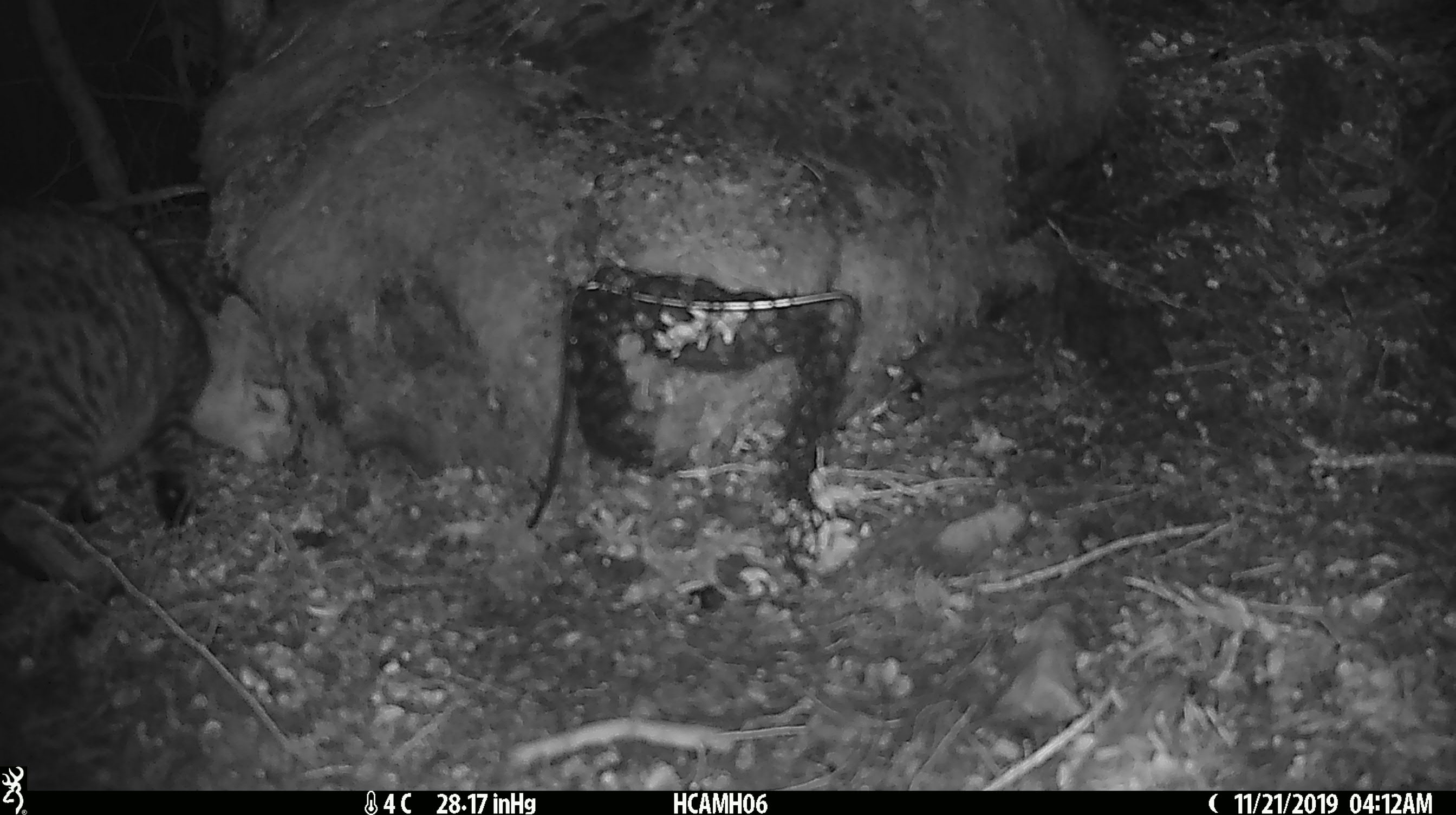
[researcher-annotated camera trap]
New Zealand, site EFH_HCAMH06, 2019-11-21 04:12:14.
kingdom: Animalia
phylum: Chordata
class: Mammalia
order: Carnivora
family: Felidae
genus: Felis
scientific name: Felis catus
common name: domestic cat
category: cat